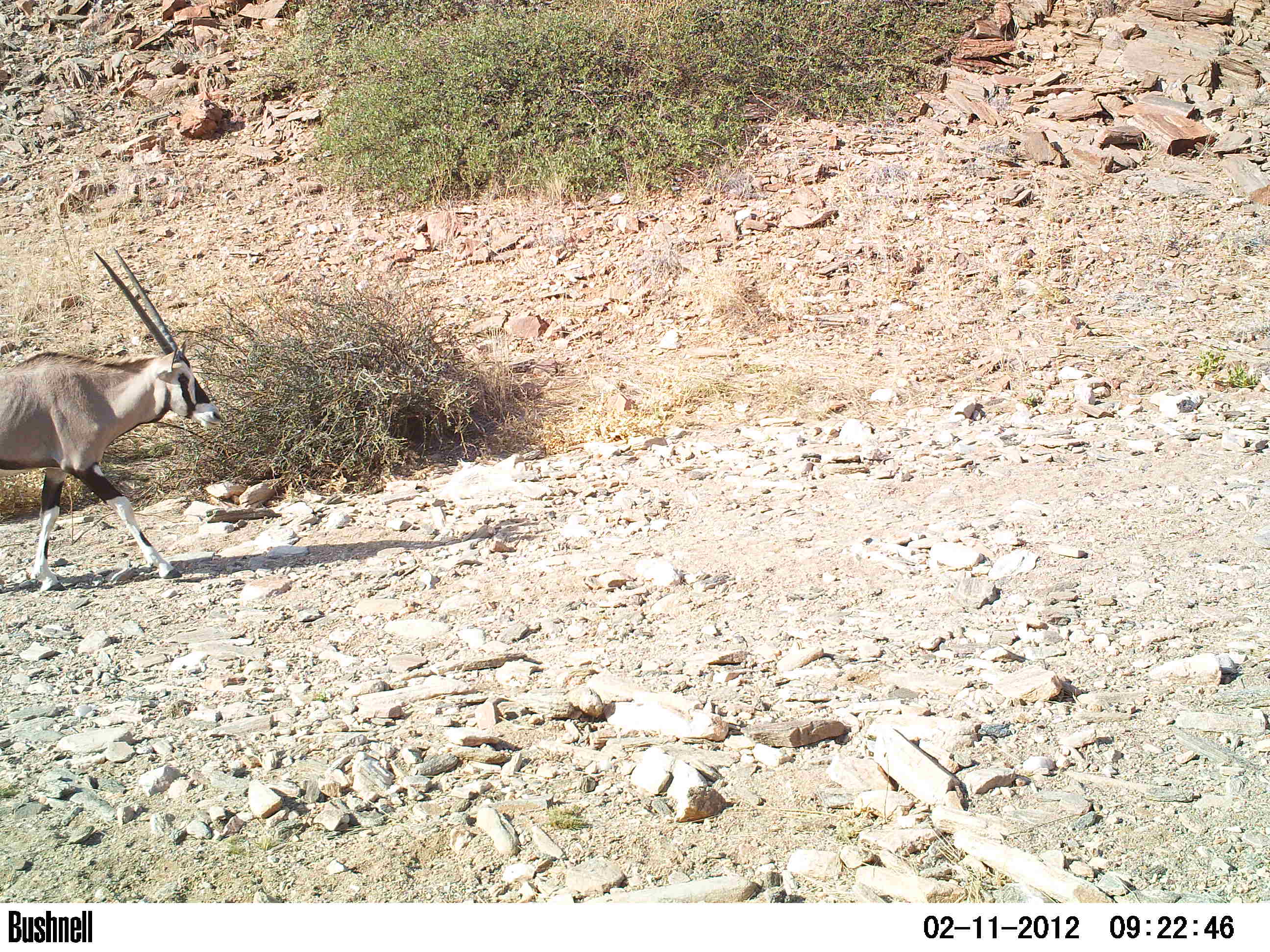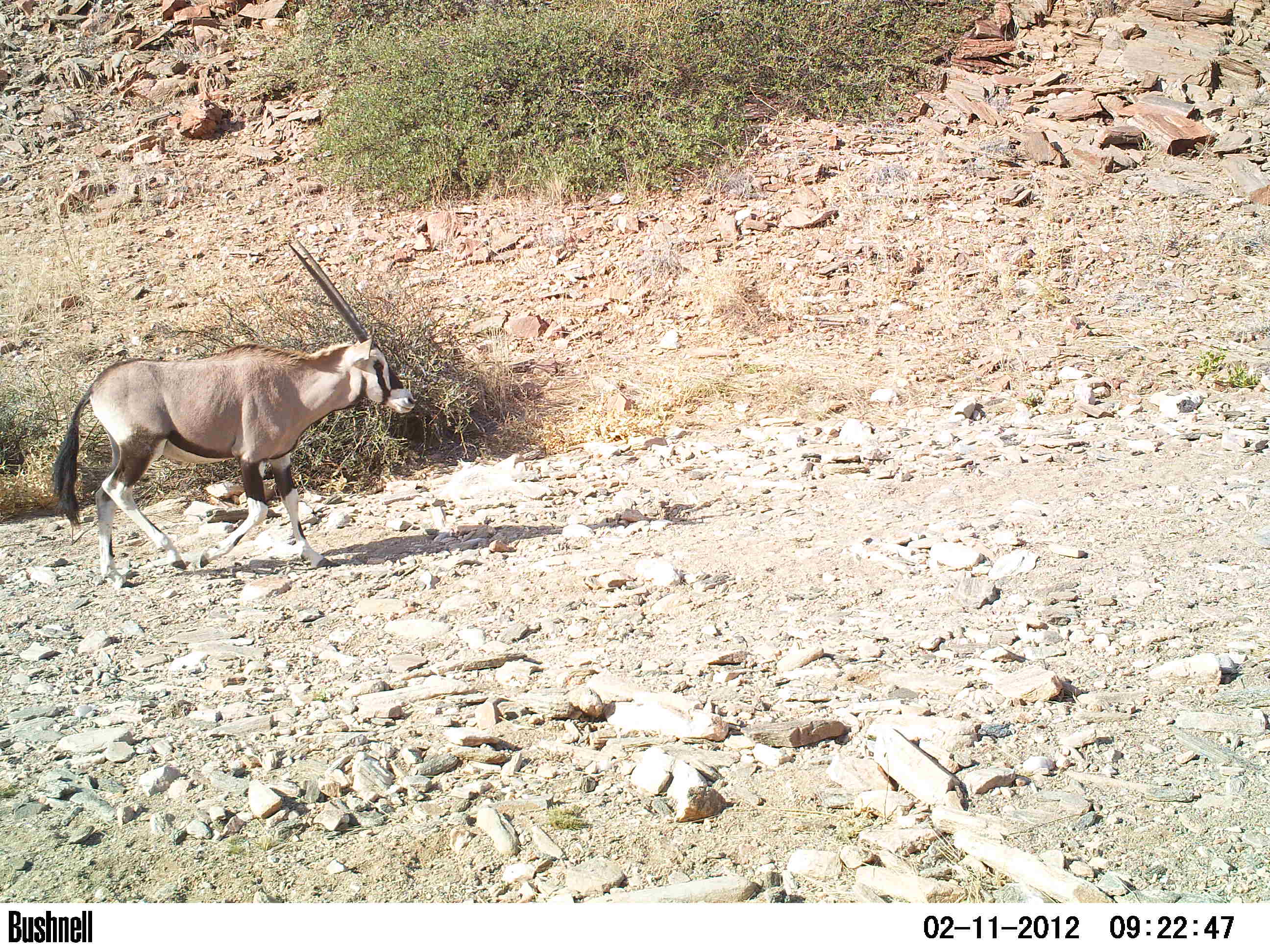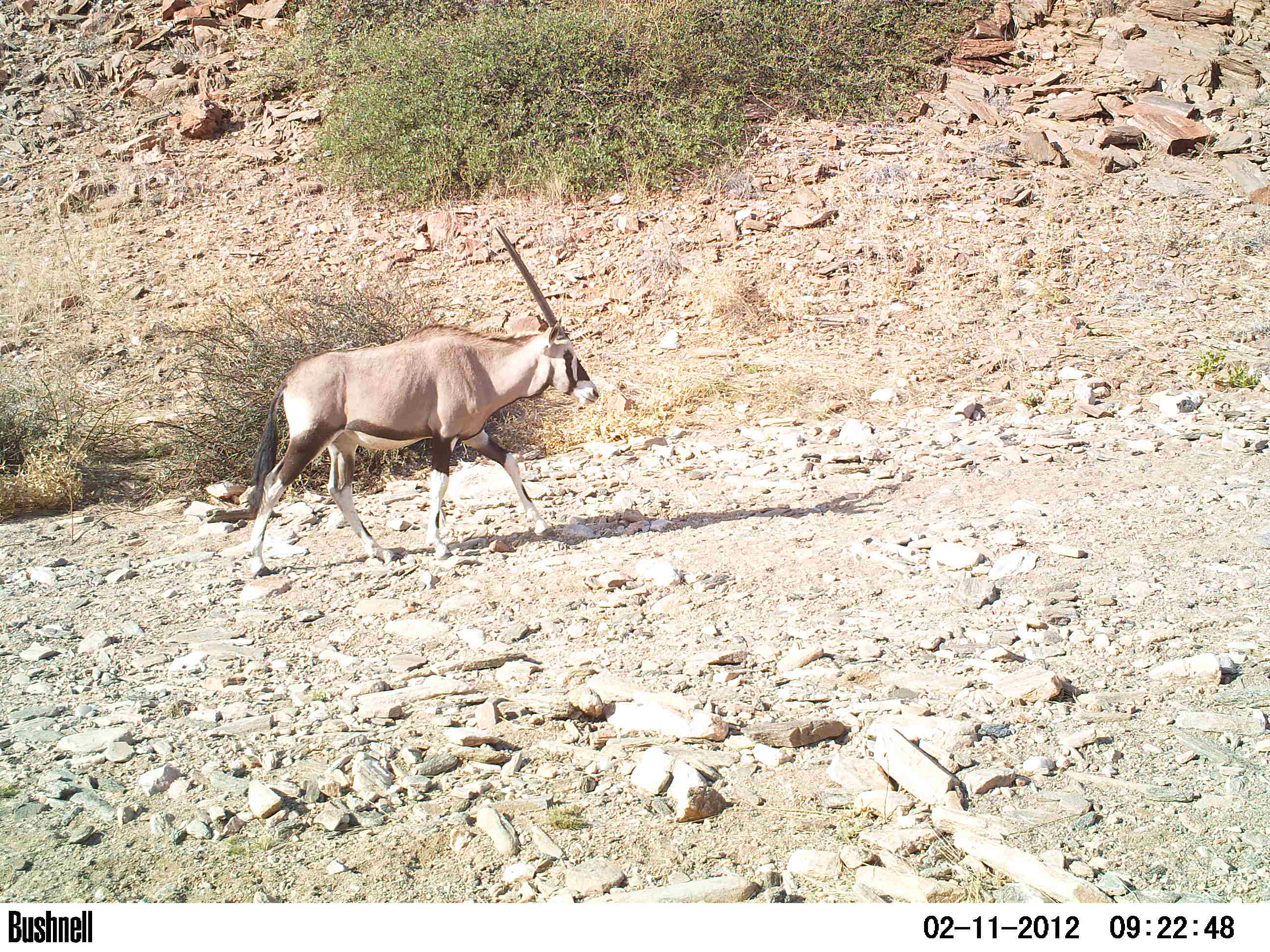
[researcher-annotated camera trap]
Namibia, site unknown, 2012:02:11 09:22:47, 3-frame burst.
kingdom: Animalia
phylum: Chordata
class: Mammalia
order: Artiodactyla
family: Bovidae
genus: Oryx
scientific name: Oryx gazella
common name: gemsbok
Oryx gazella (gemsbok).